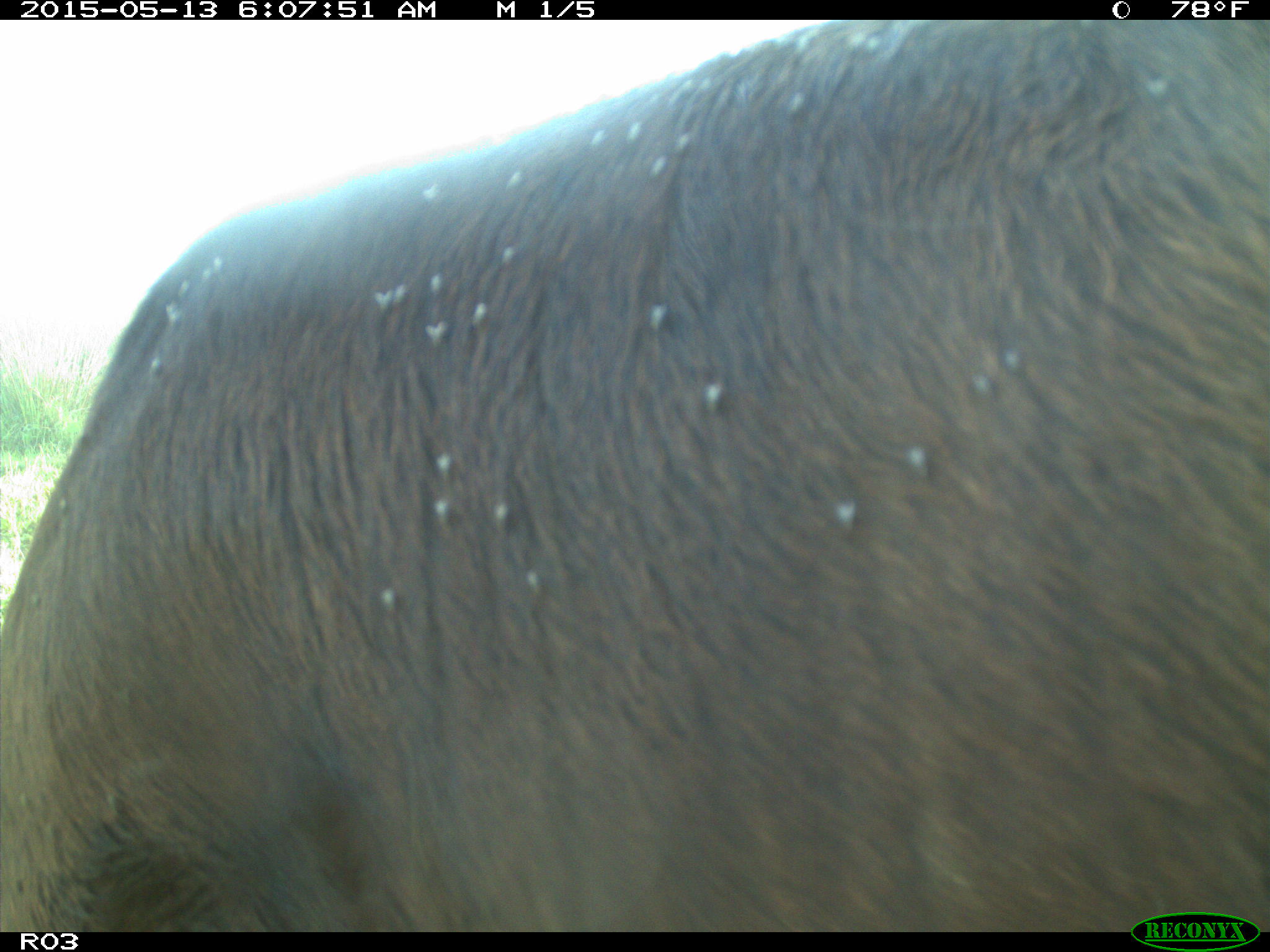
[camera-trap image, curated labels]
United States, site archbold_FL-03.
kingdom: Animalia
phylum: Chordata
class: Mammalia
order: Artiodactyla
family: Bovidae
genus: Bos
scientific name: Bos taurus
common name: domestic cow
Bos taurus (domestic cow).